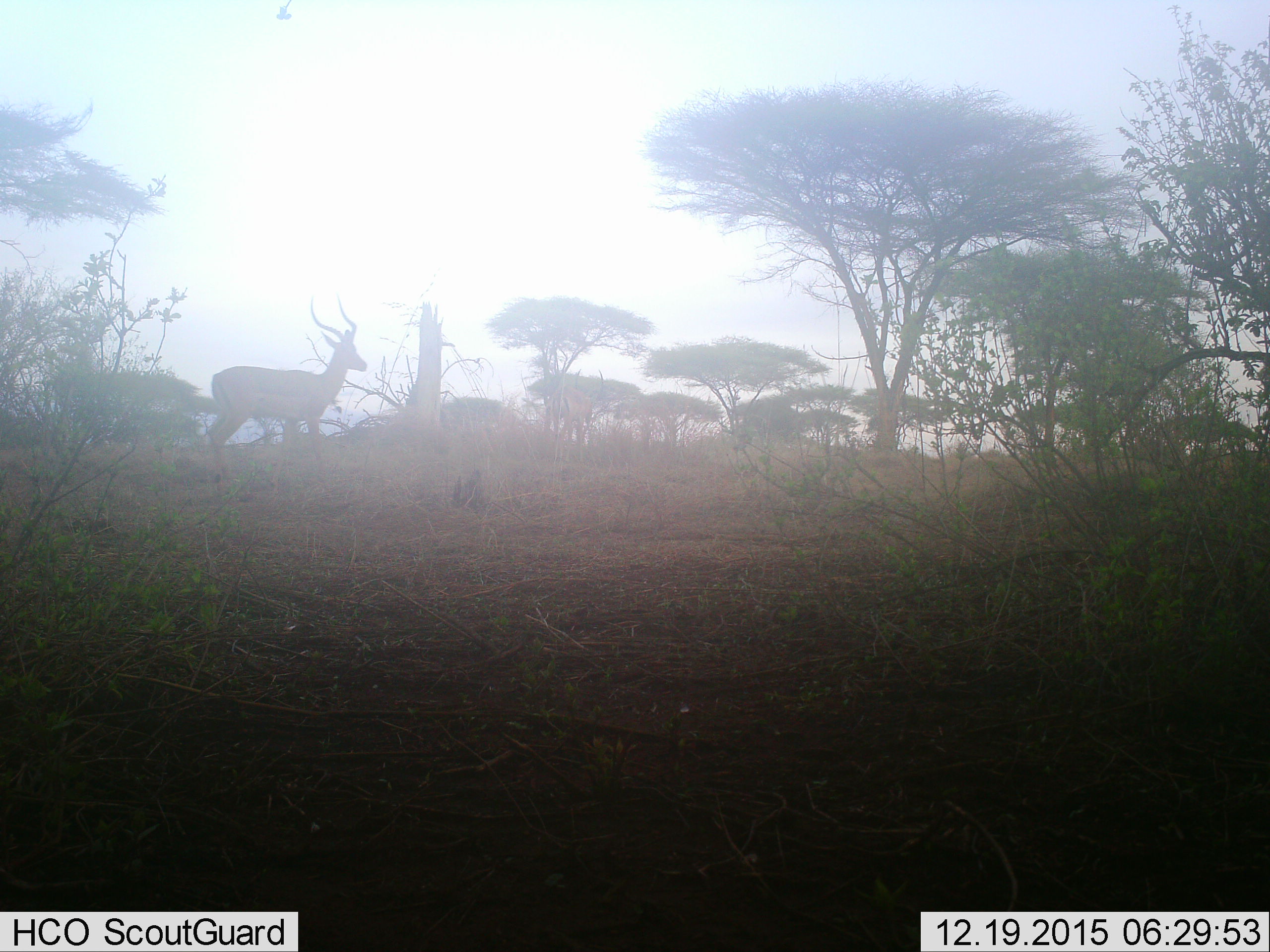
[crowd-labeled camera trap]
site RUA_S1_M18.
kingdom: Animalia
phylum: Chordata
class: Mammalia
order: Artiodactyla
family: Bovidae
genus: Aepyceros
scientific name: Aepyceros melampus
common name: impala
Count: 1.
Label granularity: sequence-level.